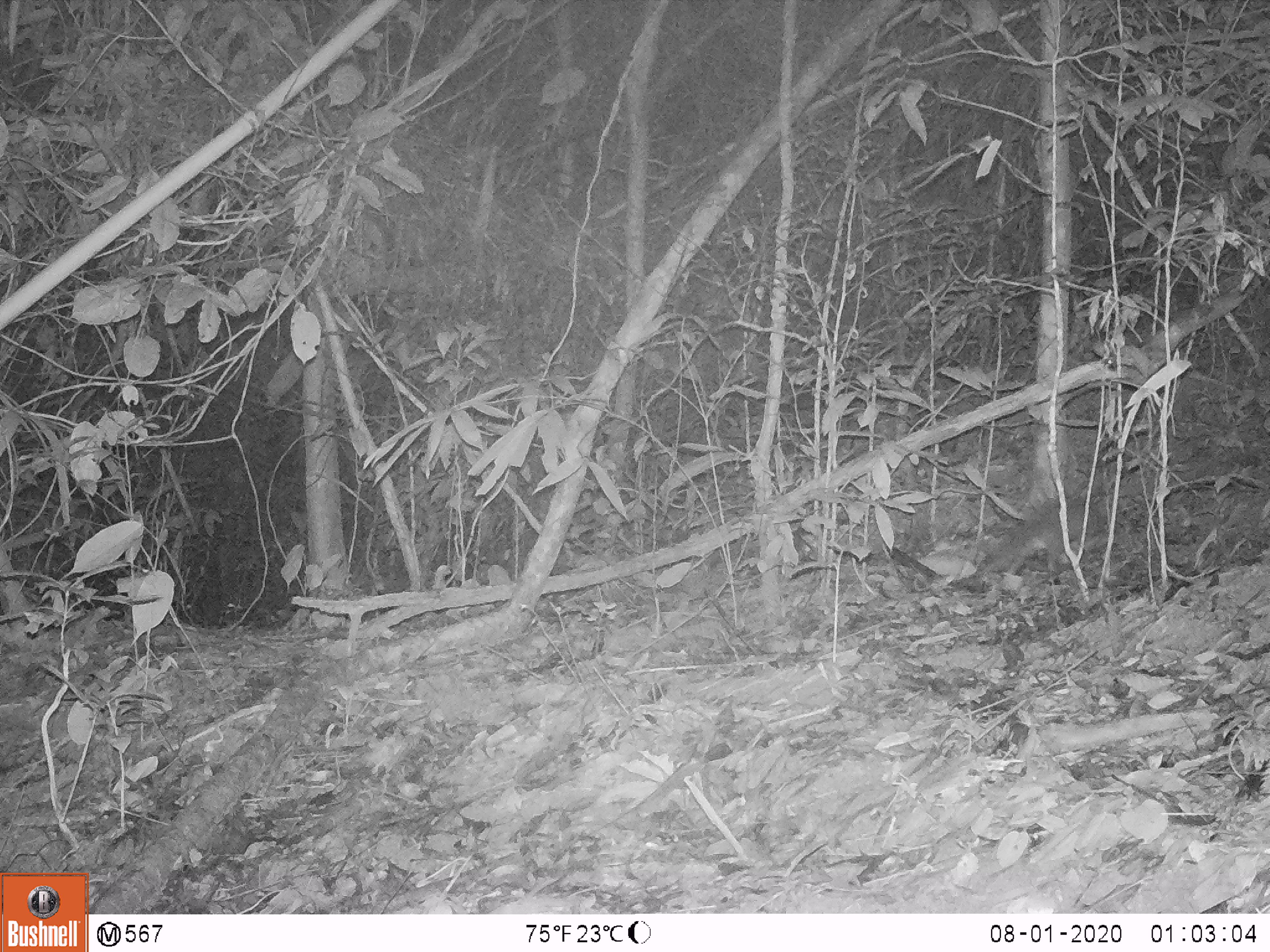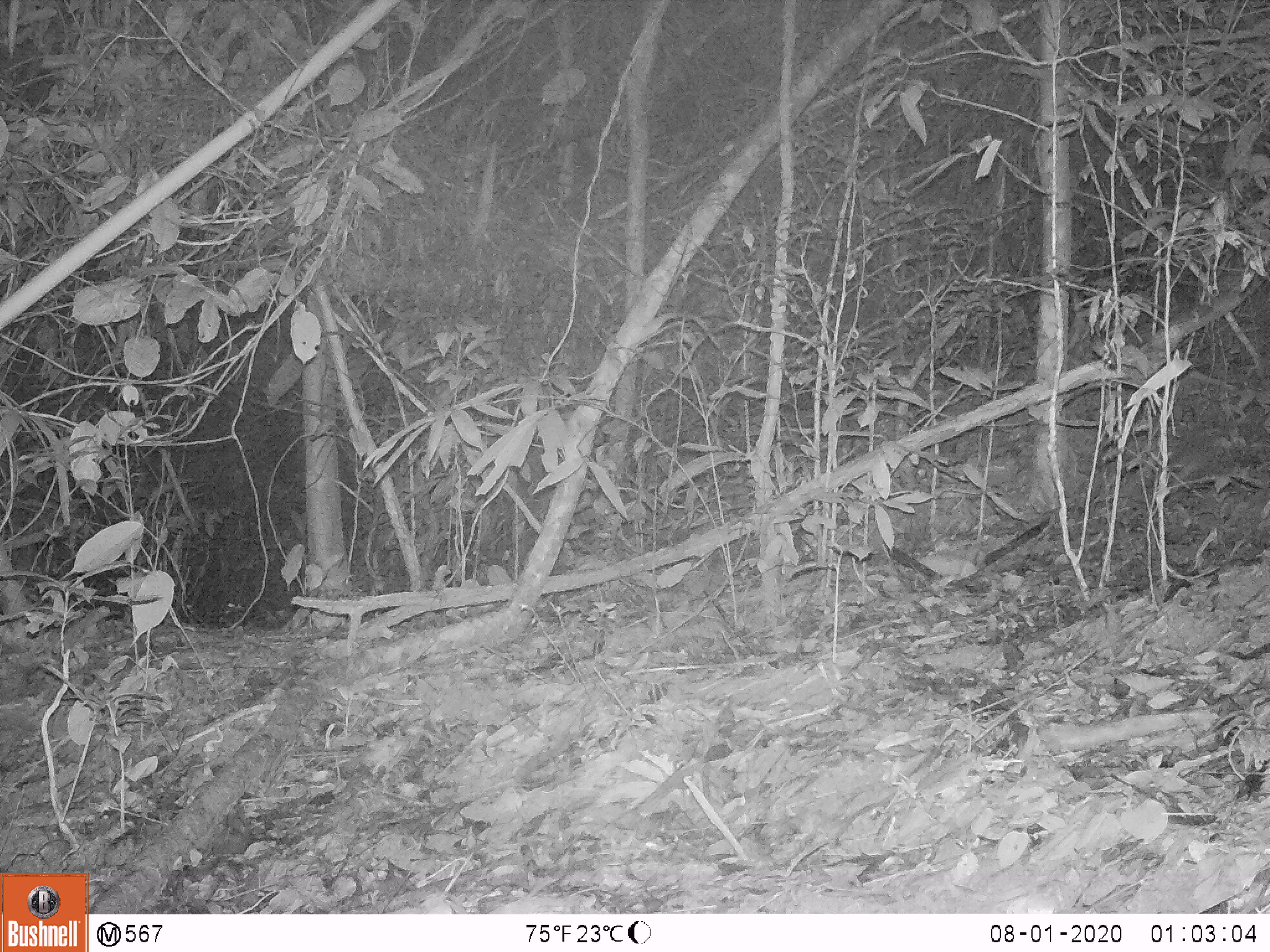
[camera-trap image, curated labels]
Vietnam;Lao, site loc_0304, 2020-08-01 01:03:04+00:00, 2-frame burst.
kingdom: Animalia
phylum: Chordata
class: Mammalia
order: Carnivora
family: Mustelidae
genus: Melogale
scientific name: Melogale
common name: ferret badger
Ferret badger (Melogale). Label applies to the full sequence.